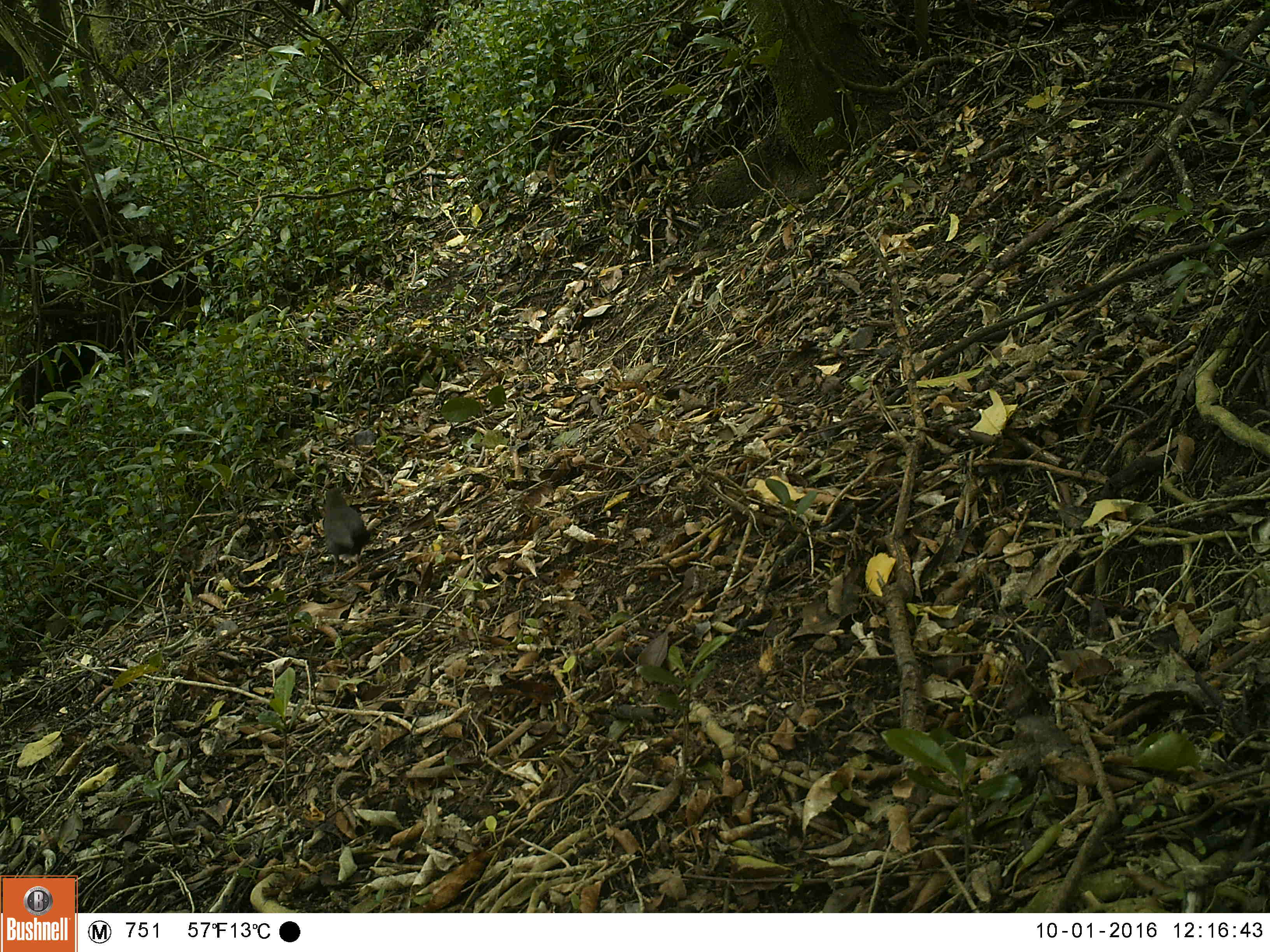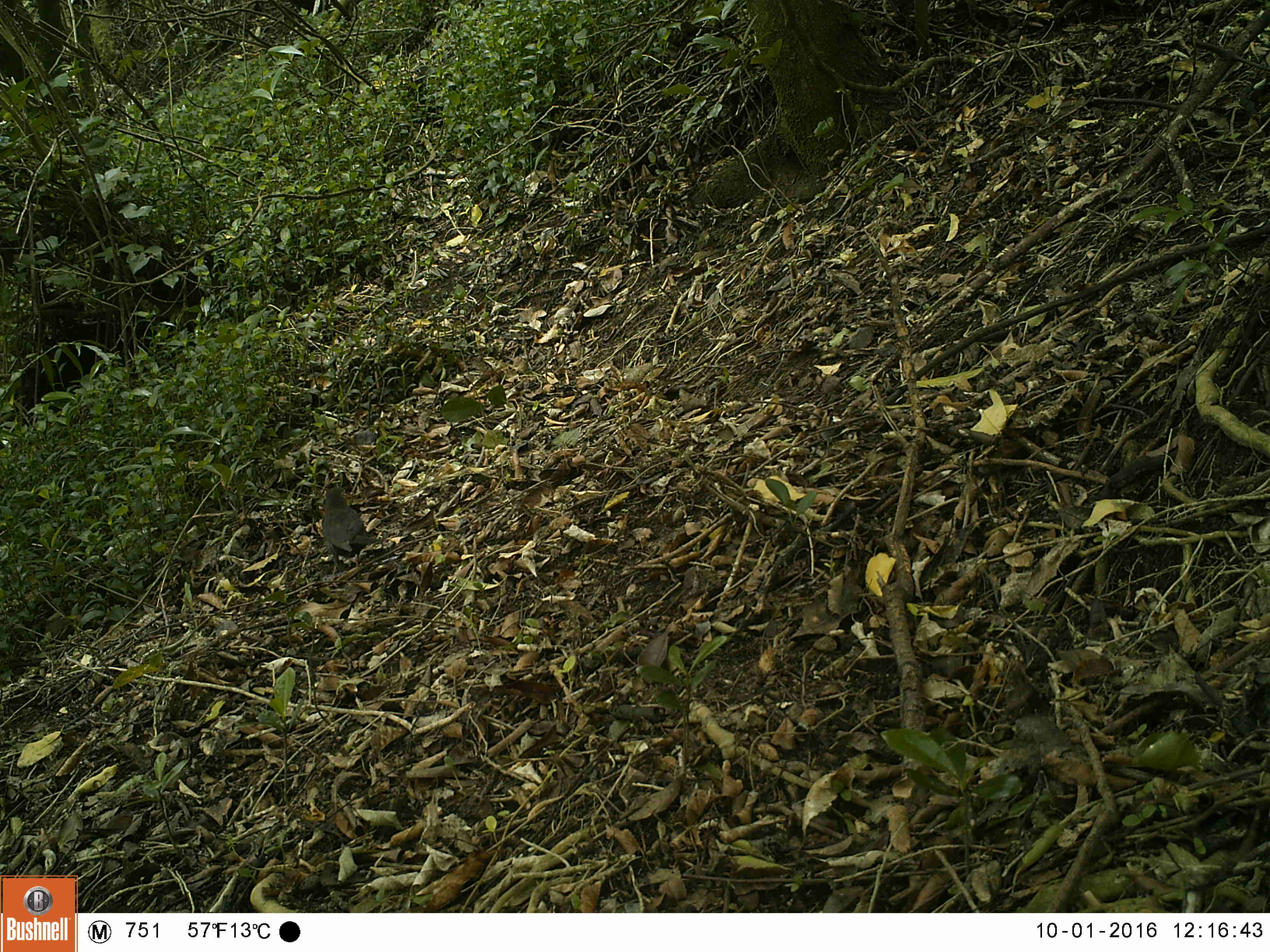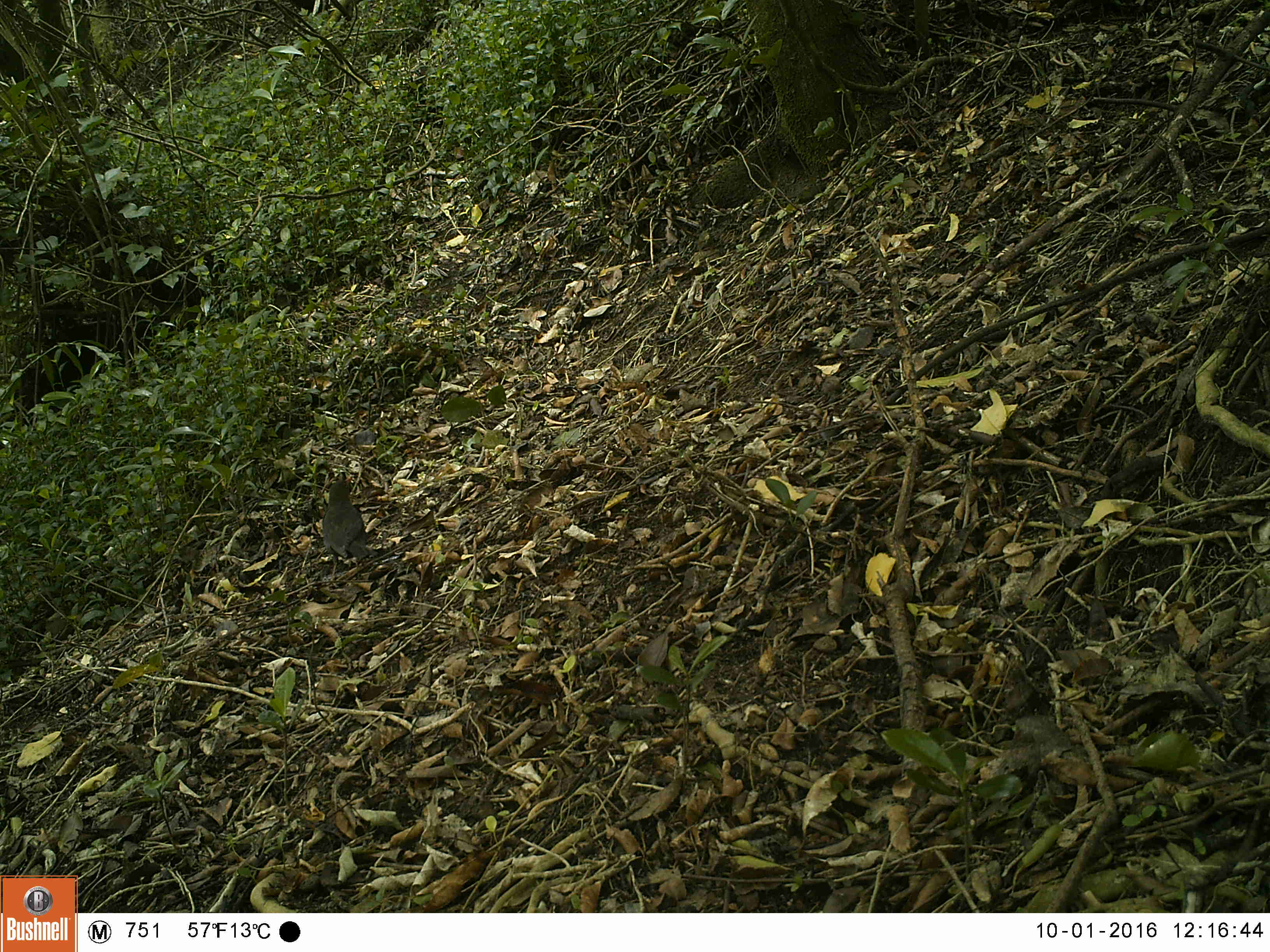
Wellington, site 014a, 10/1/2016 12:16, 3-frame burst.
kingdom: Animalia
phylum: Chordata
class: Aves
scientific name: Aves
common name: bird